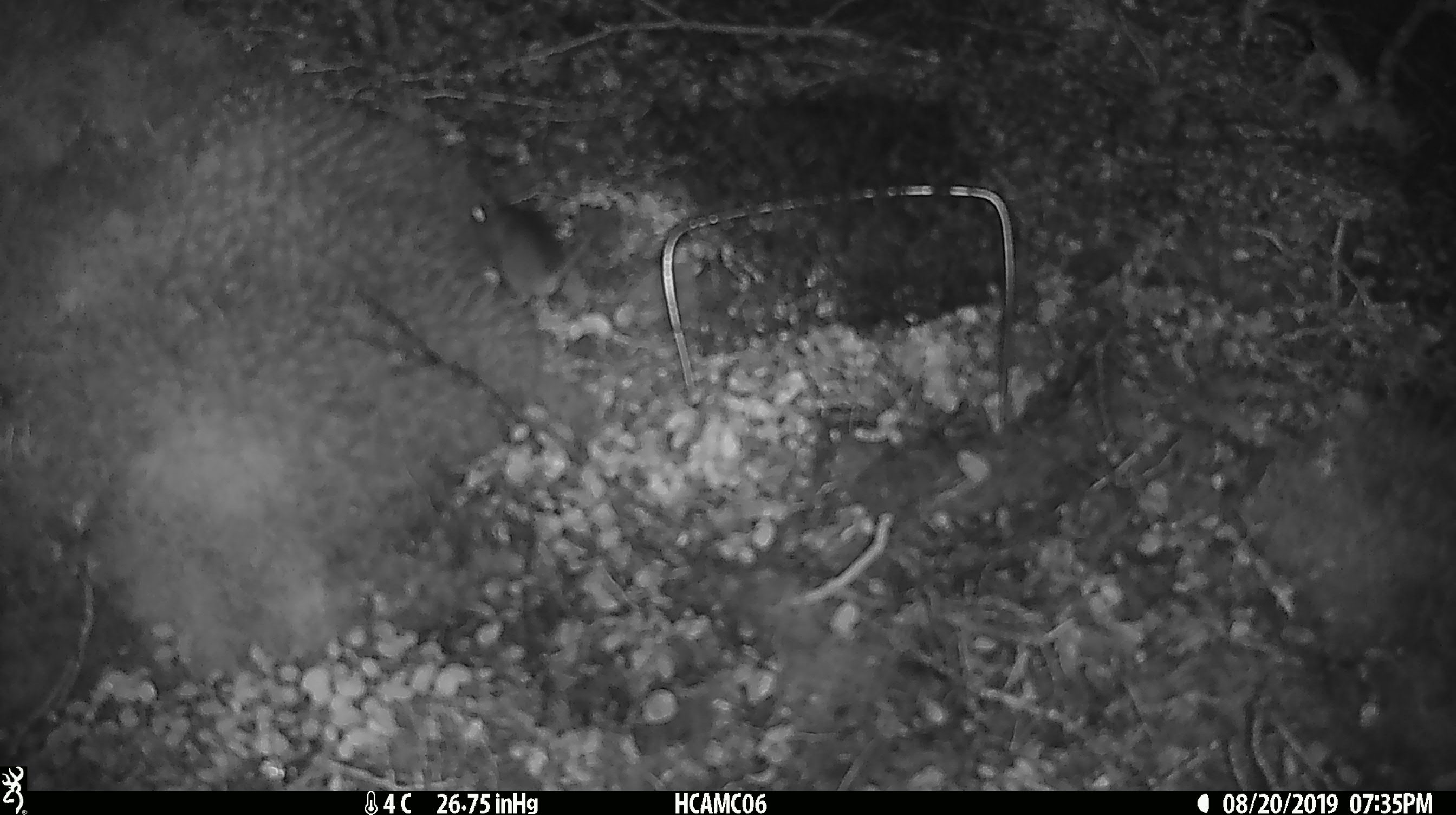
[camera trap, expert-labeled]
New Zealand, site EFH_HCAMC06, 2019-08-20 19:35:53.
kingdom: Animalia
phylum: Chordata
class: Mammalia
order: Rodentia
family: Muridae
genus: Mus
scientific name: Mus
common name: mouse